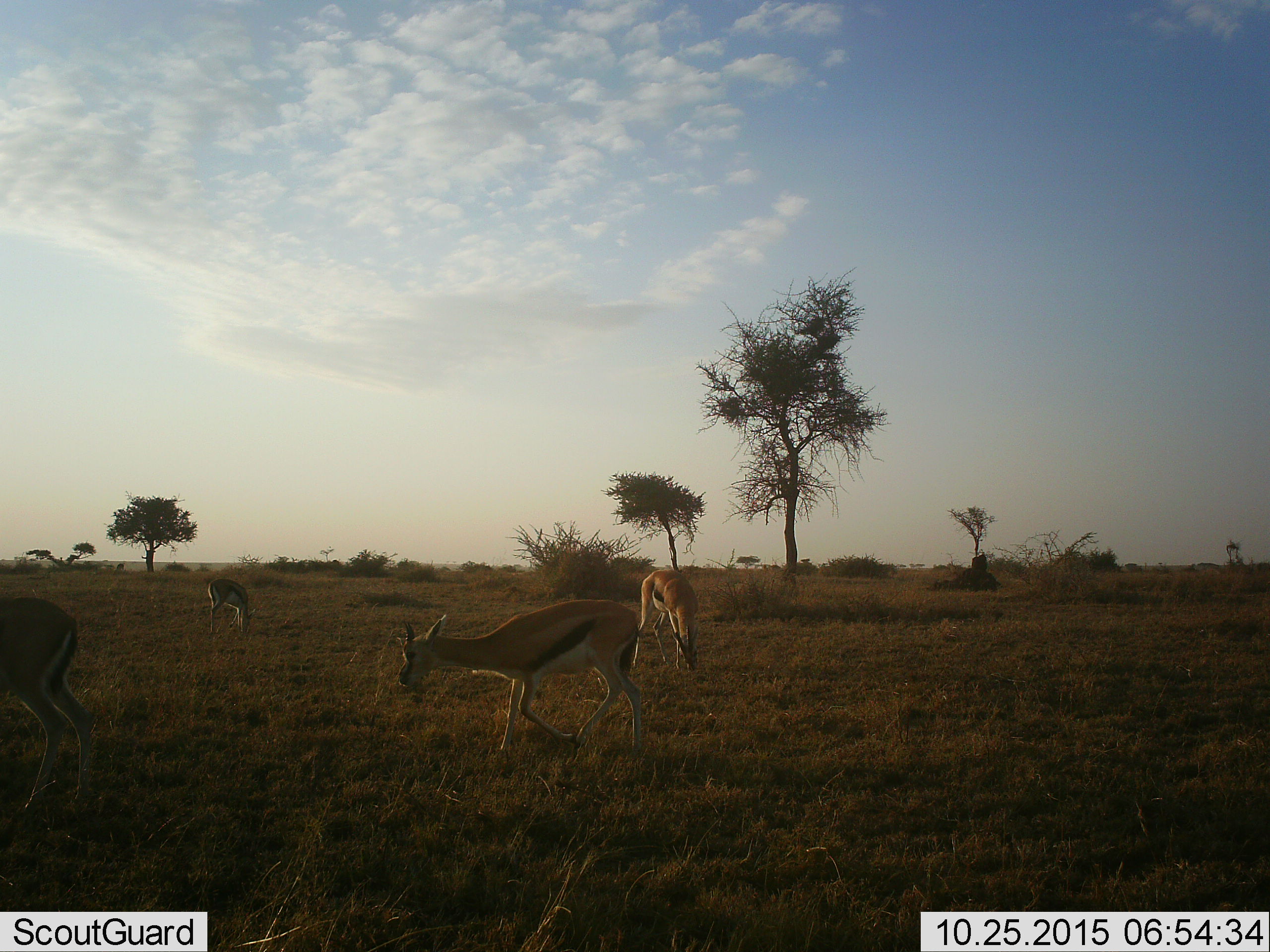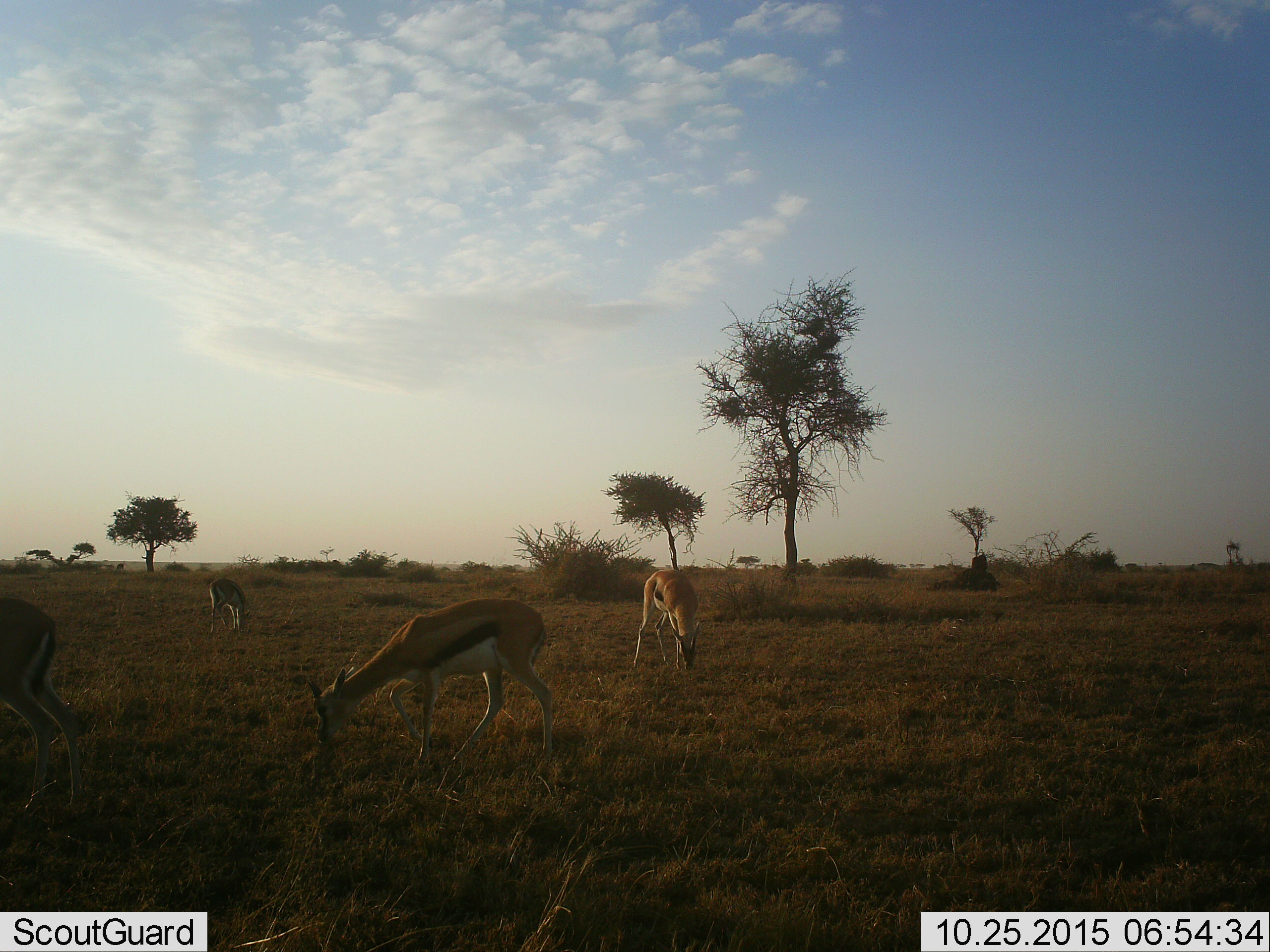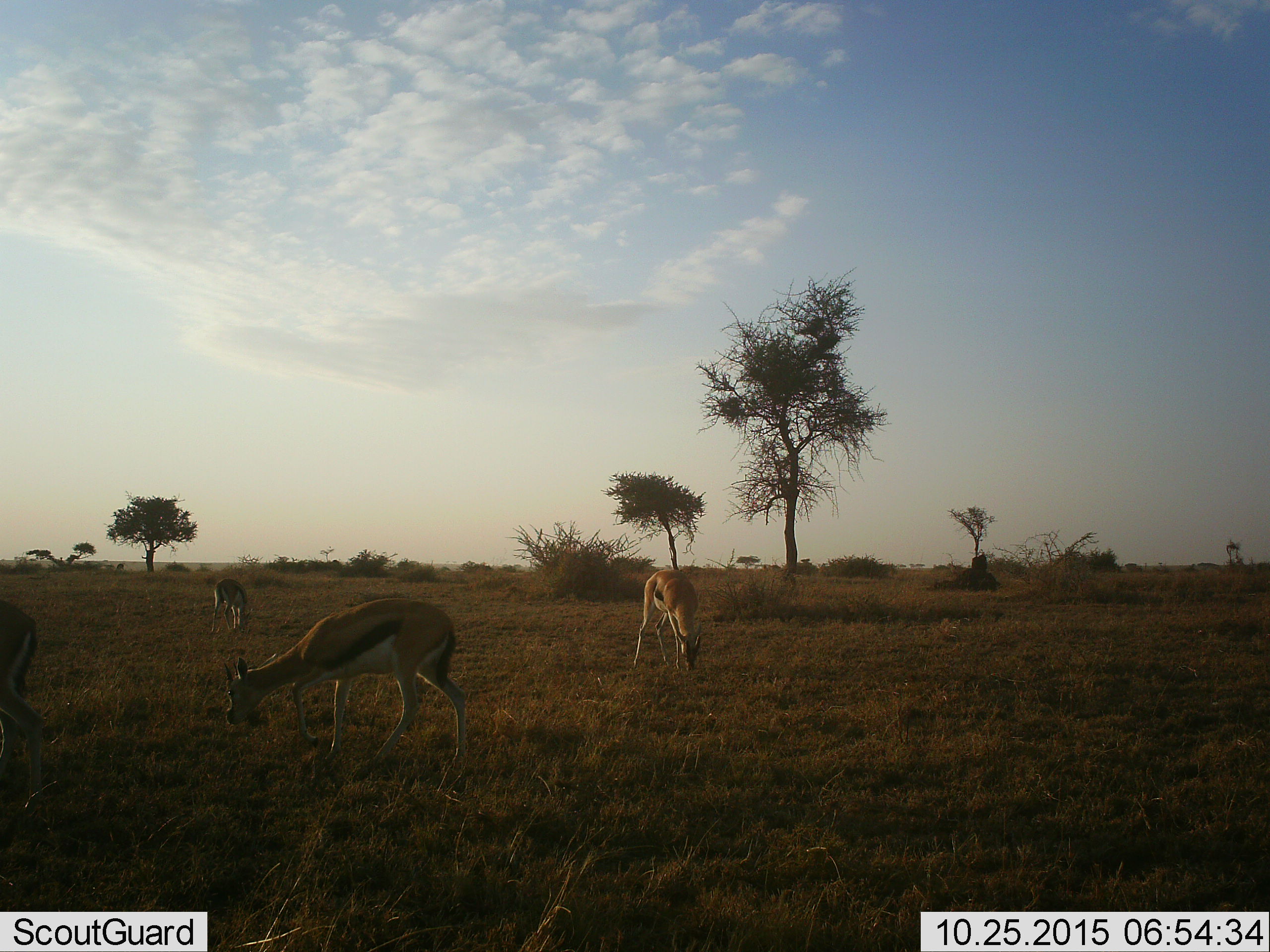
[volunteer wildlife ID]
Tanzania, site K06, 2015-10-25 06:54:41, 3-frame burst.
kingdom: Animalia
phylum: Chordata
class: Mammalia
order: Artiodactyla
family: Bovidae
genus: Eudorcas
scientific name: Eudorcas thomsonii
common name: thomson's gazelle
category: gazellethomsons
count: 4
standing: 44%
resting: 0%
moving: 67%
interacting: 0%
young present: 0%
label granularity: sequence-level